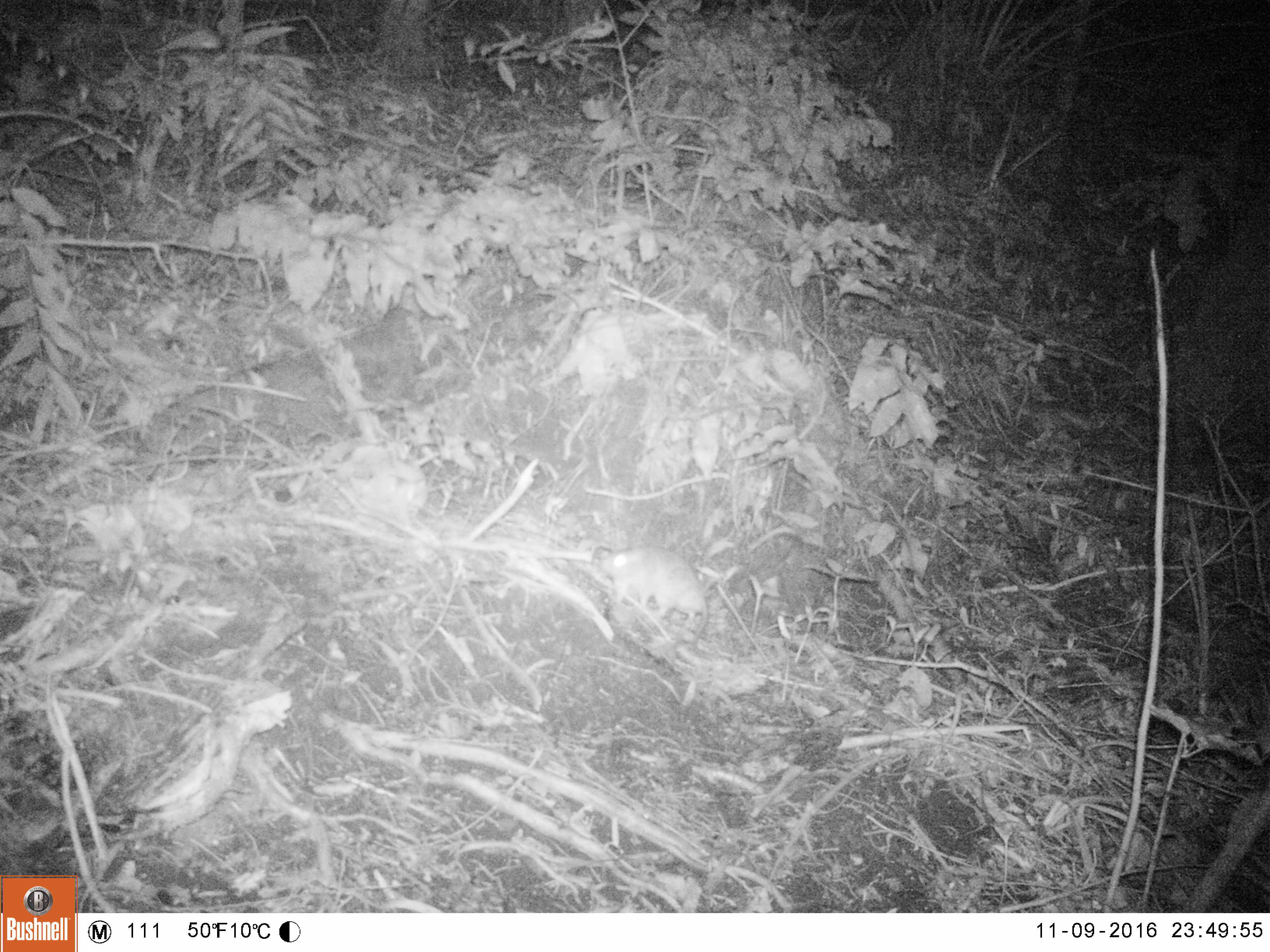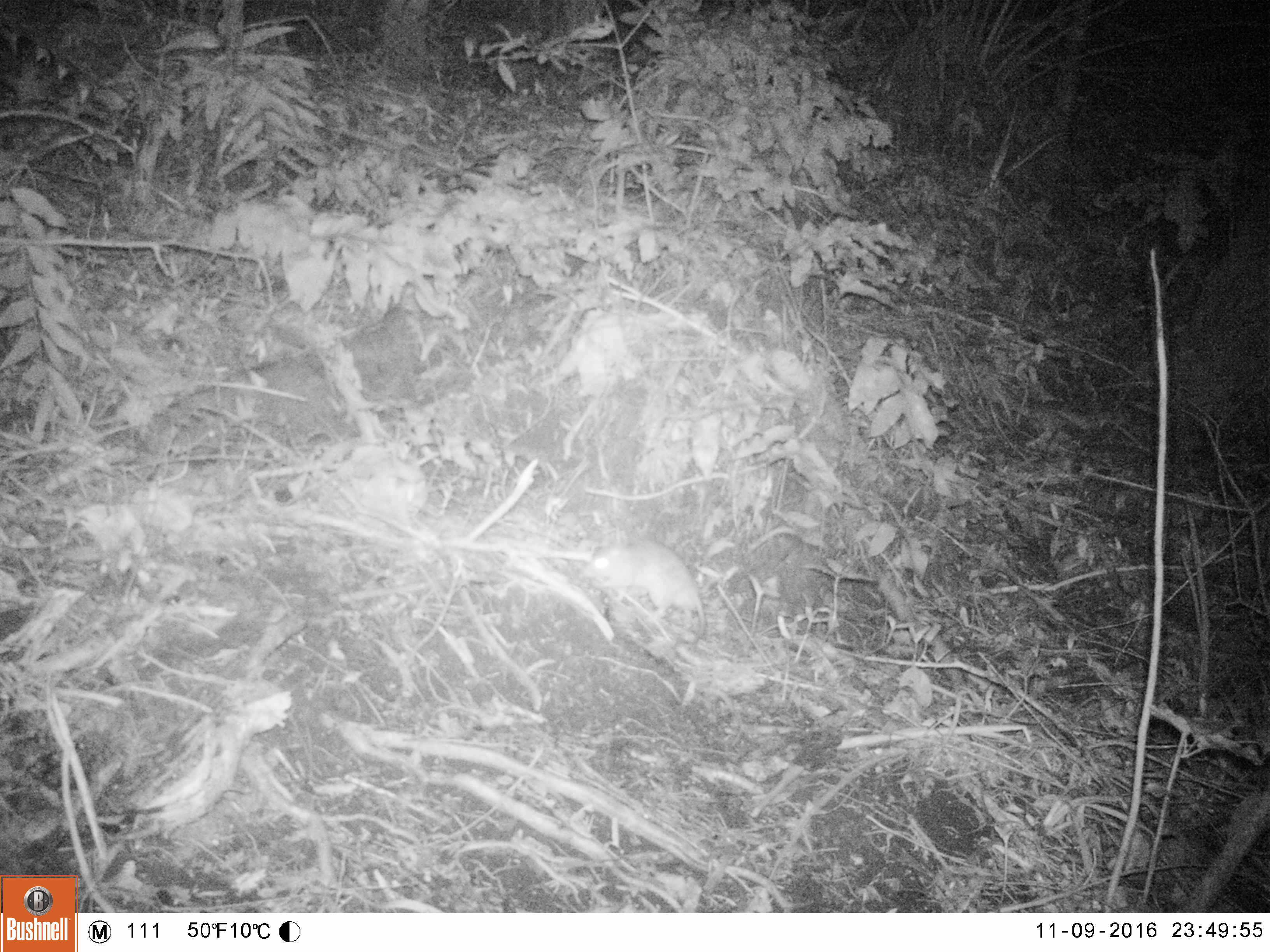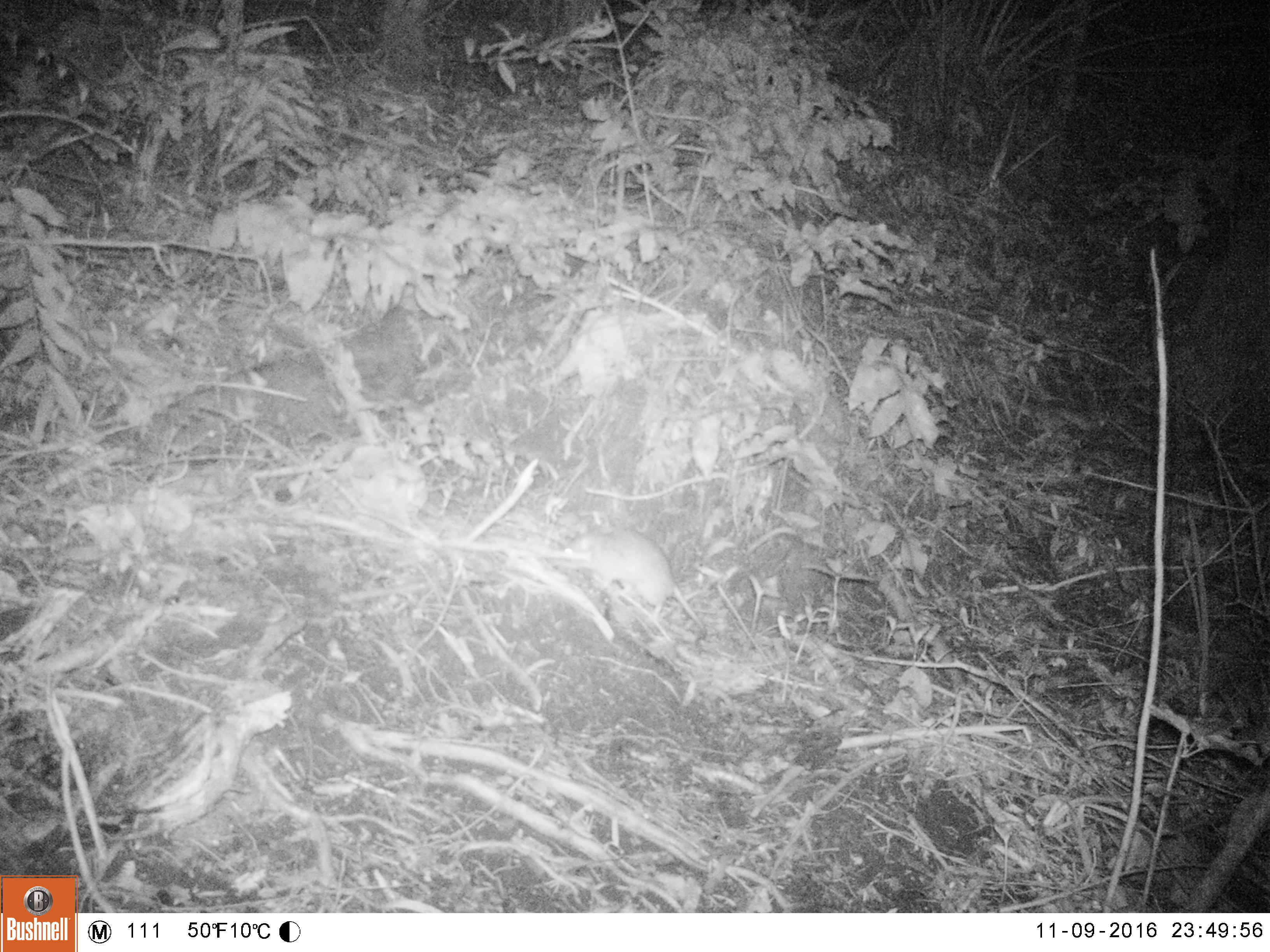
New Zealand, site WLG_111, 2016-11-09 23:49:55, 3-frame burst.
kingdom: Animalia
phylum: Chordata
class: Mammalia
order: Rodentia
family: Muridae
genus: Rattus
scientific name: Rattus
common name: rat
Rat (Rattus).